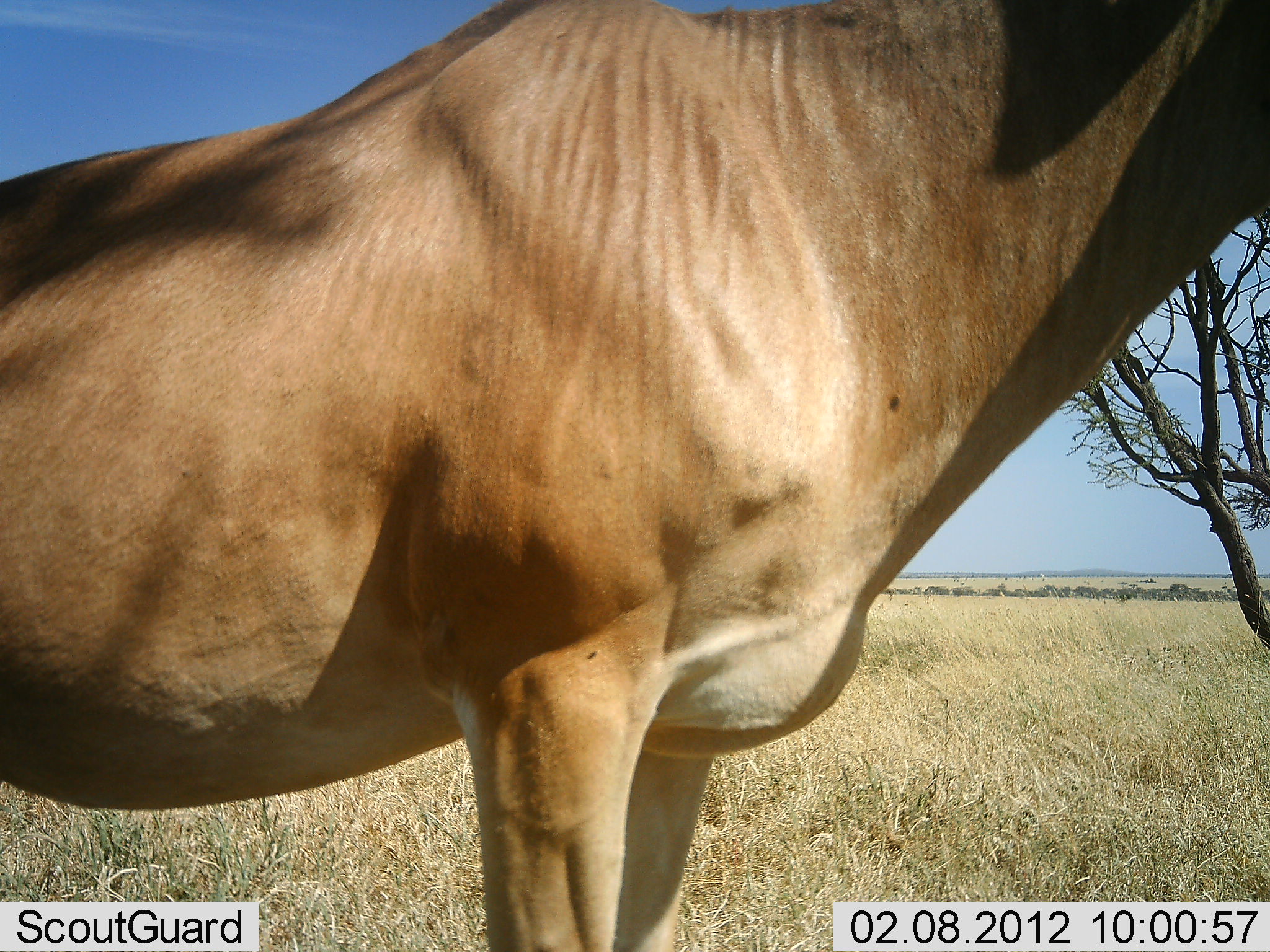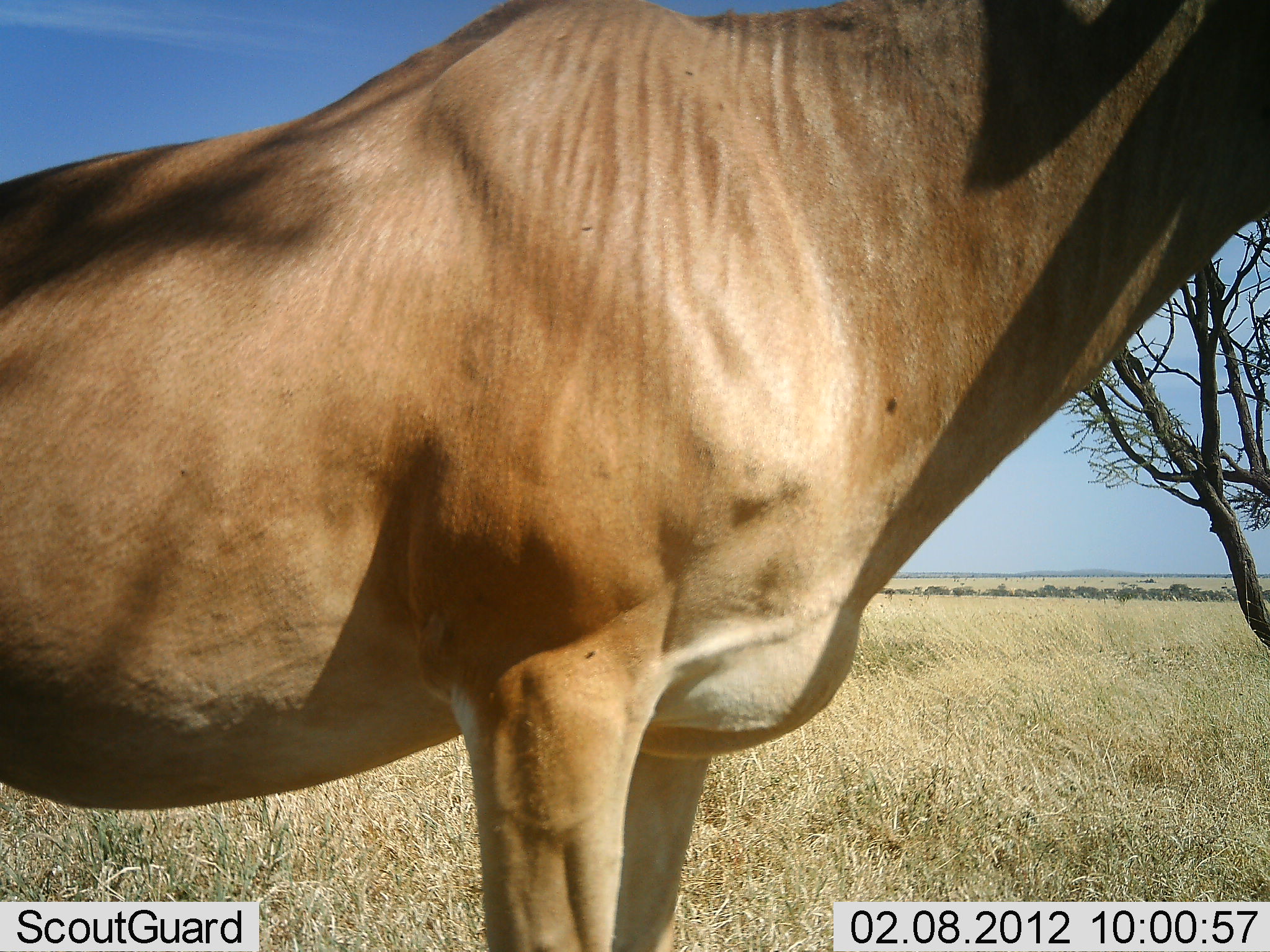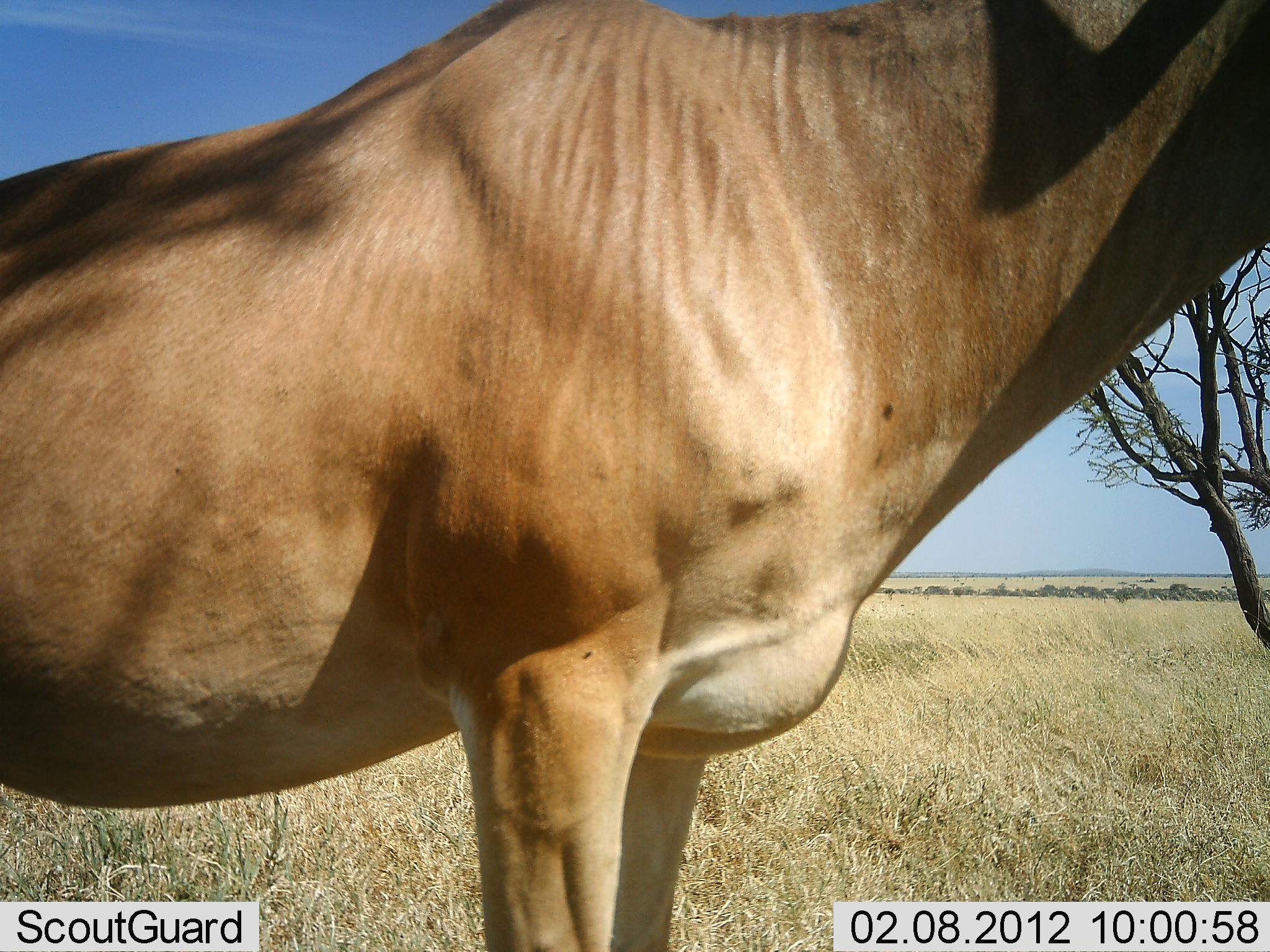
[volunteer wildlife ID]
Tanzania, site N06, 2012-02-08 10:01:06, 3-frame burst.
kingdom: Animalia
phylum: Chordata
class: Mammalia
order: Artiodactyla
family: Bovidae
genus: Alcelaphus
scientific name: Alcelaphus buselaphus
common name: hartebeest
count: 1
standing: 93%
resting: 0%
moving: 0%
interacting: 0%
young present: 0%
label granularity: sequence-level